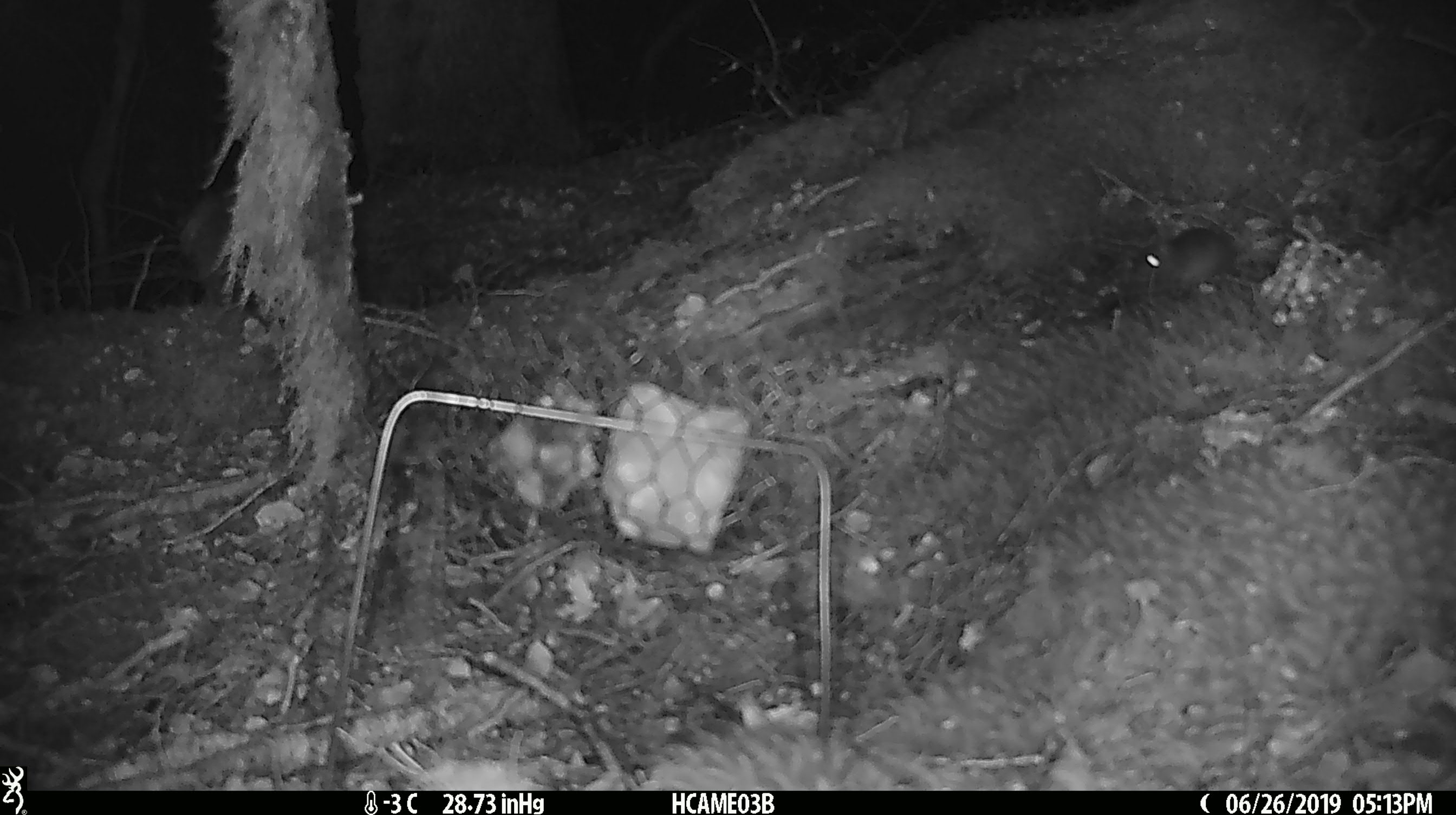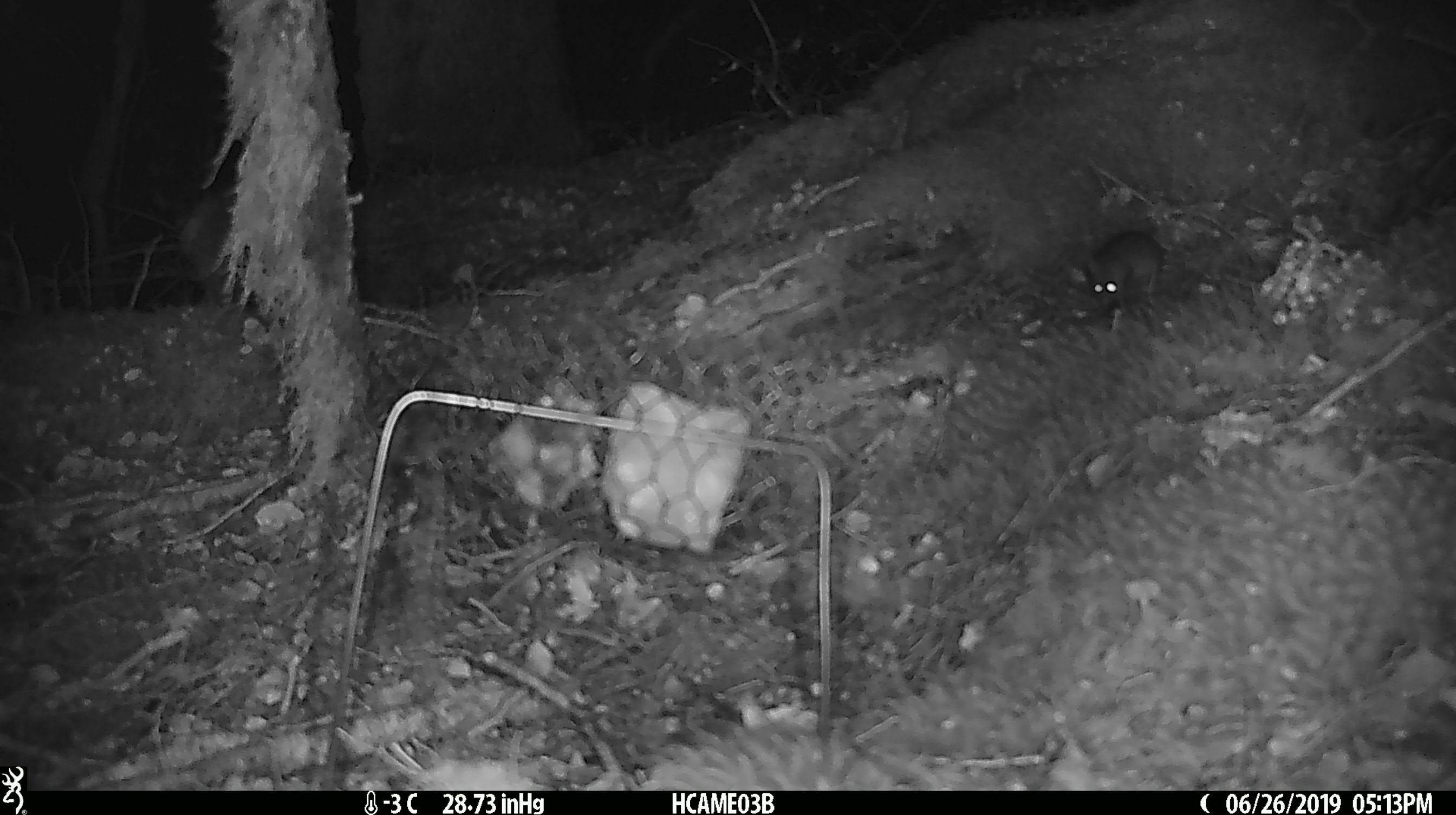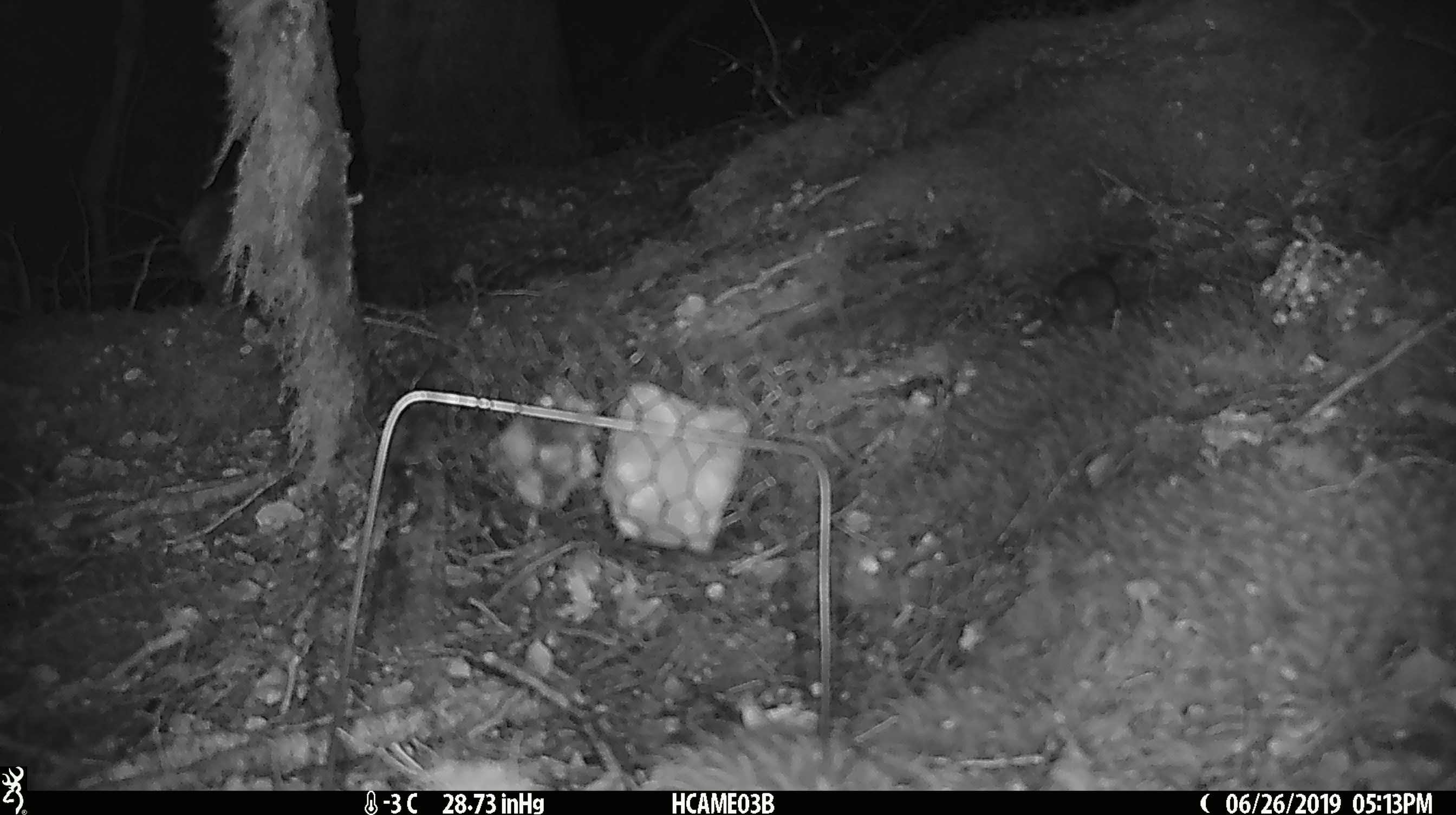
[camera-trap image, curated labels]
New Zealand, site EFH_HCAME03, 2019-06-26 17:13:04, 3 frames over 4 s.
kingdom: Animalia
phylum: Chordata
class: Mammalia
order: Rodentia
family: Muridae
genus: Mus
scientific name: Mus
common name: mouse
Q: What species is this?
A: Mouse (Mus).